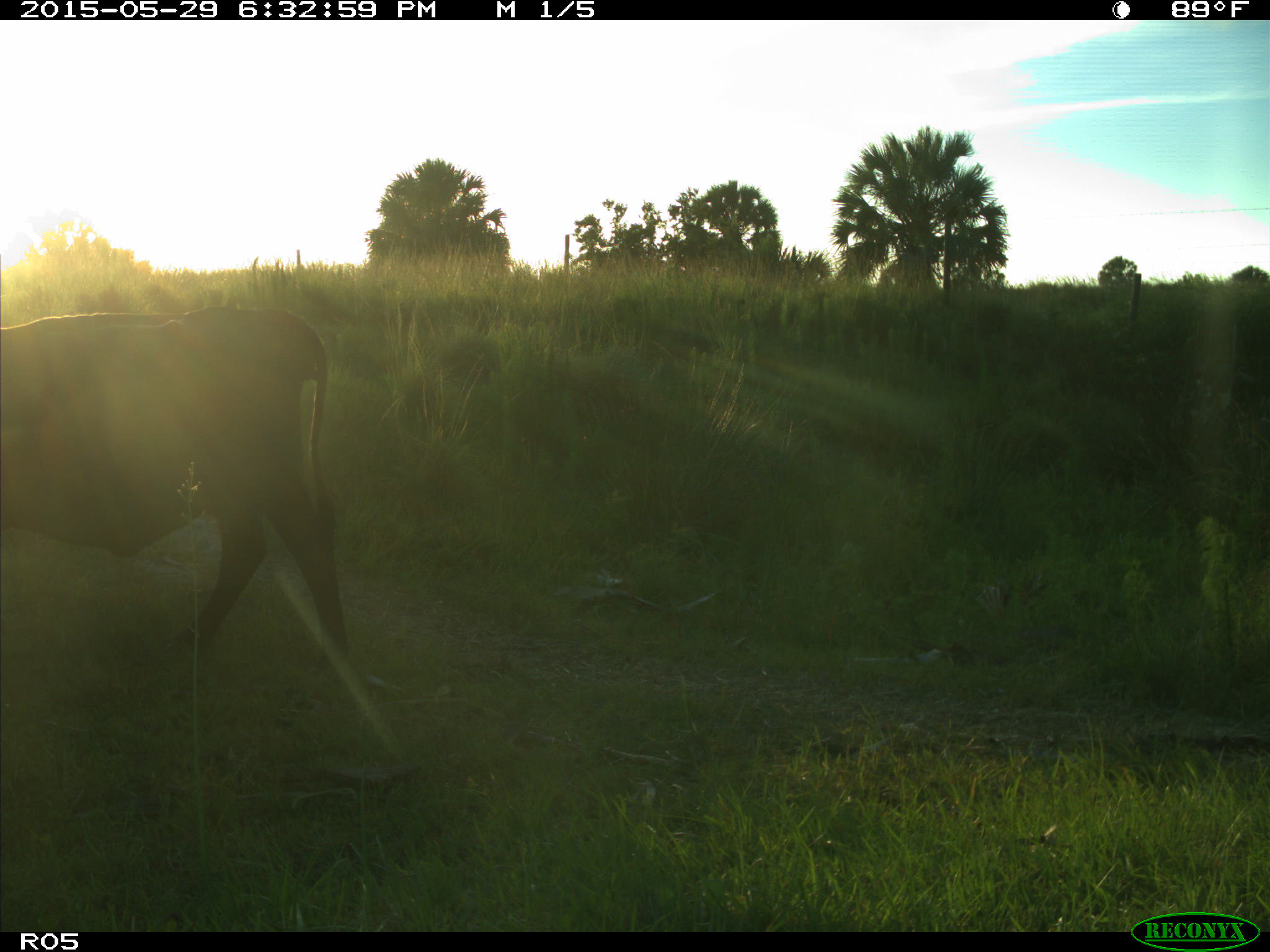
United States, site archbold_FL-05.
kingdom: Animalia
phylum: Chordata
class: Mammalia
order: Artiodactyla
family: Bovidae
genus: Bos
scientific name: Bos taurus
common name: domestic cow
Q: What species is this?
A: Bos taurus (domestic cow).